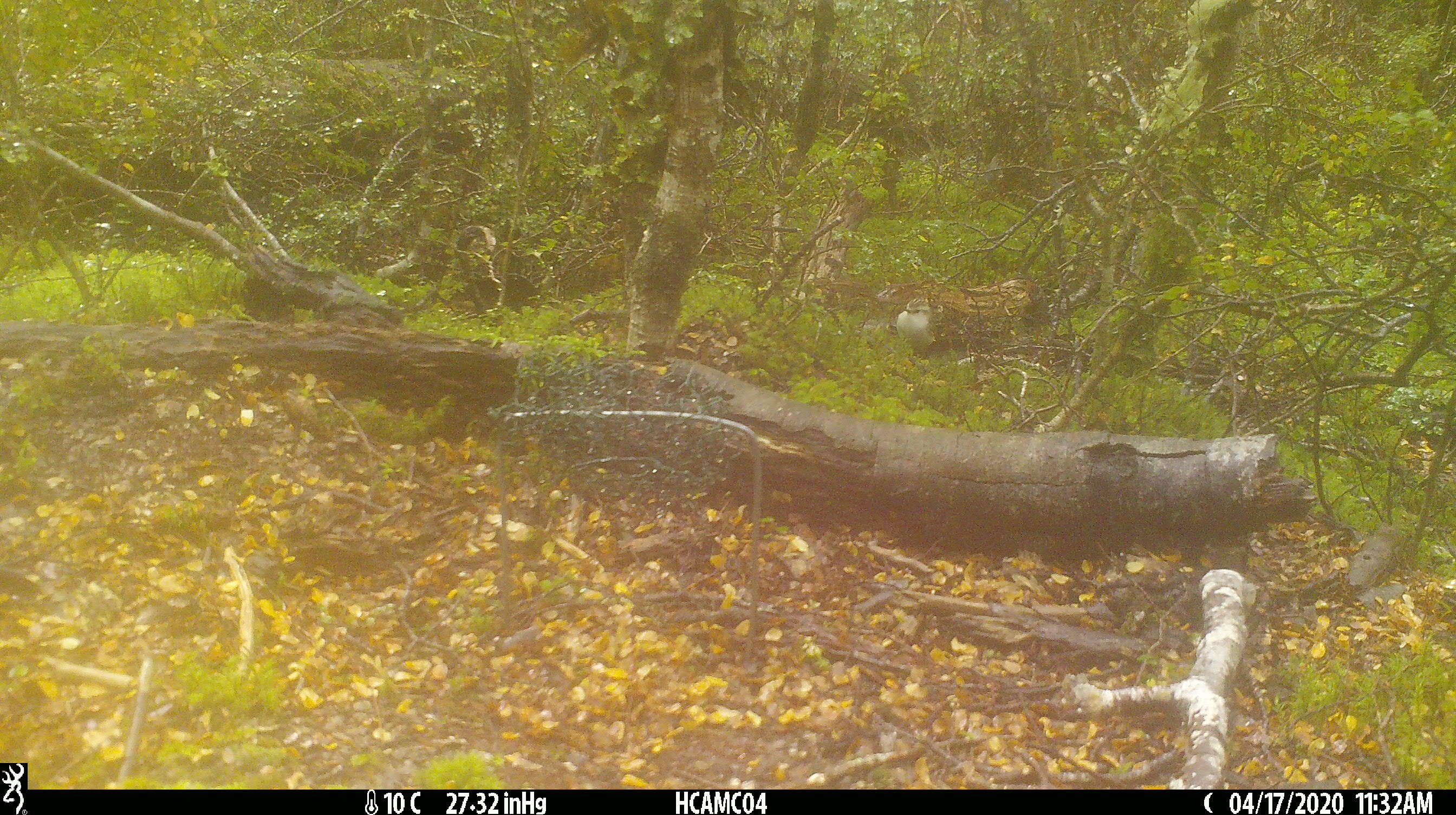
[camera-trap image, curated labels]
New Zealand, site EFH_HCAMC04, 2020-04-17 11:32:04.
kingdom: Animalia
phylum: Chordata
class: Aves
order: Passeriformes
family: Acanthisittidae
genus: Acanthisitta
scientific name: Acanthisitta chloris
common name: rifleman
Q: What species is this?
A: Rifleman (Acanthisitta chloris).